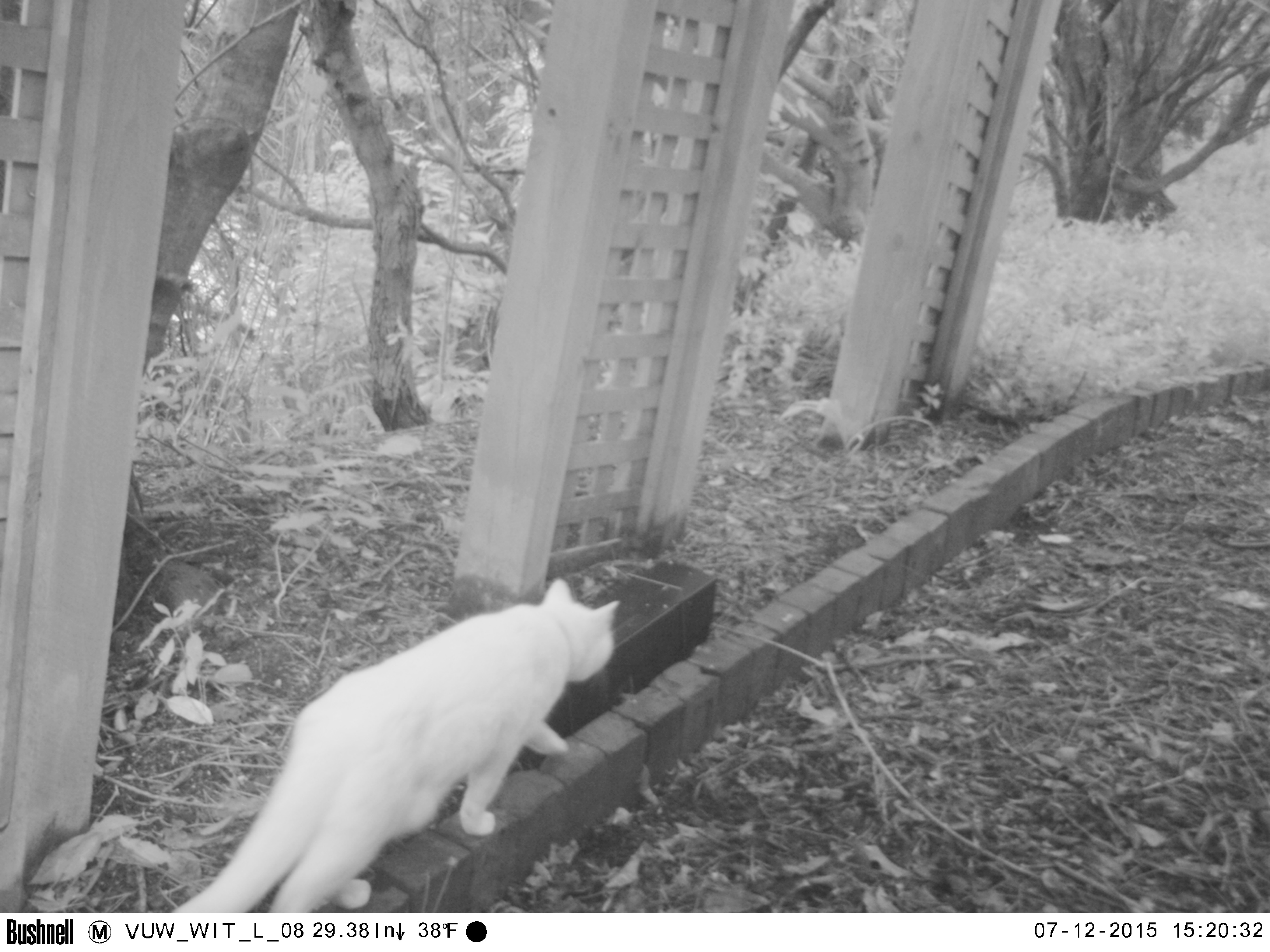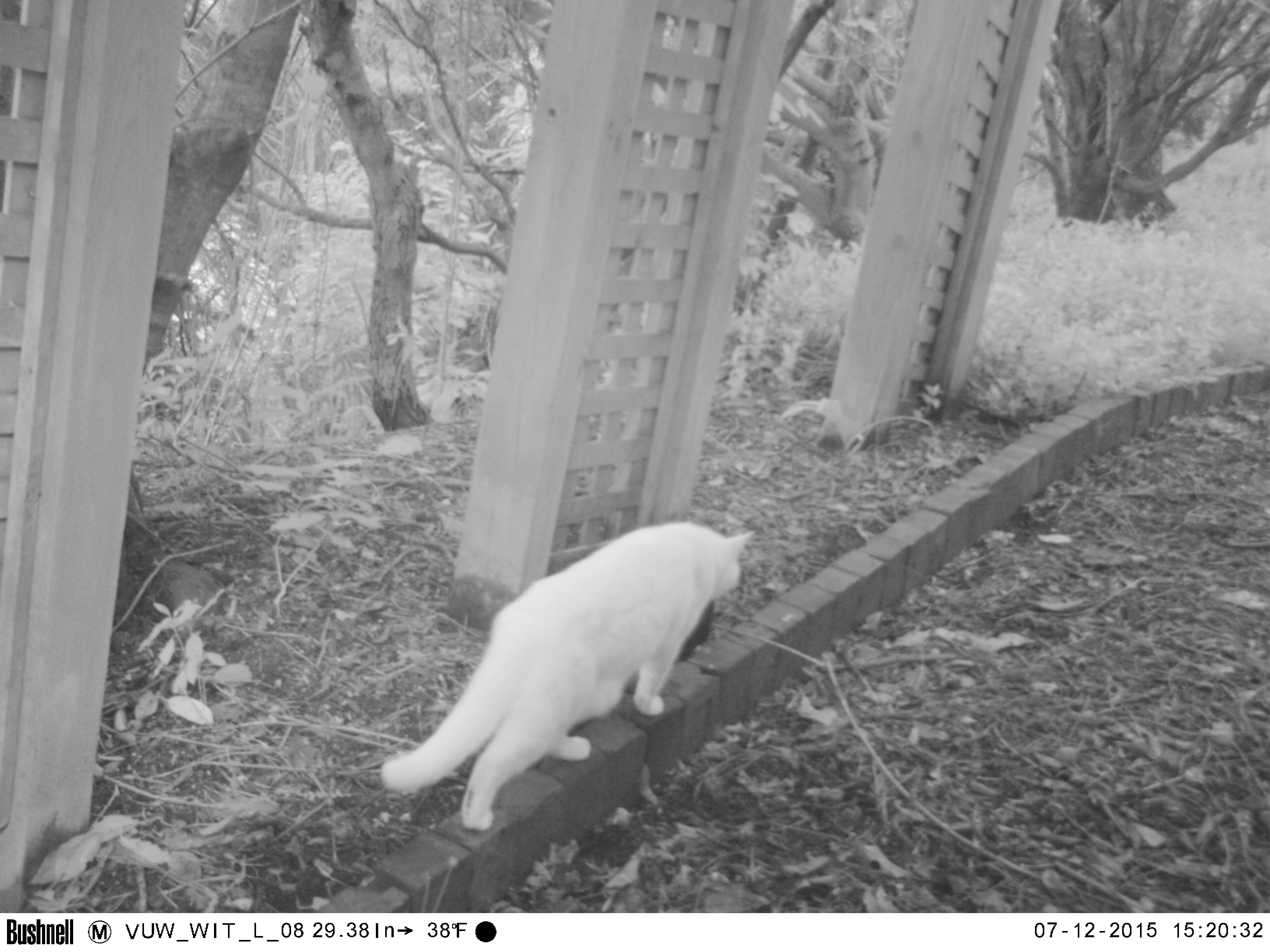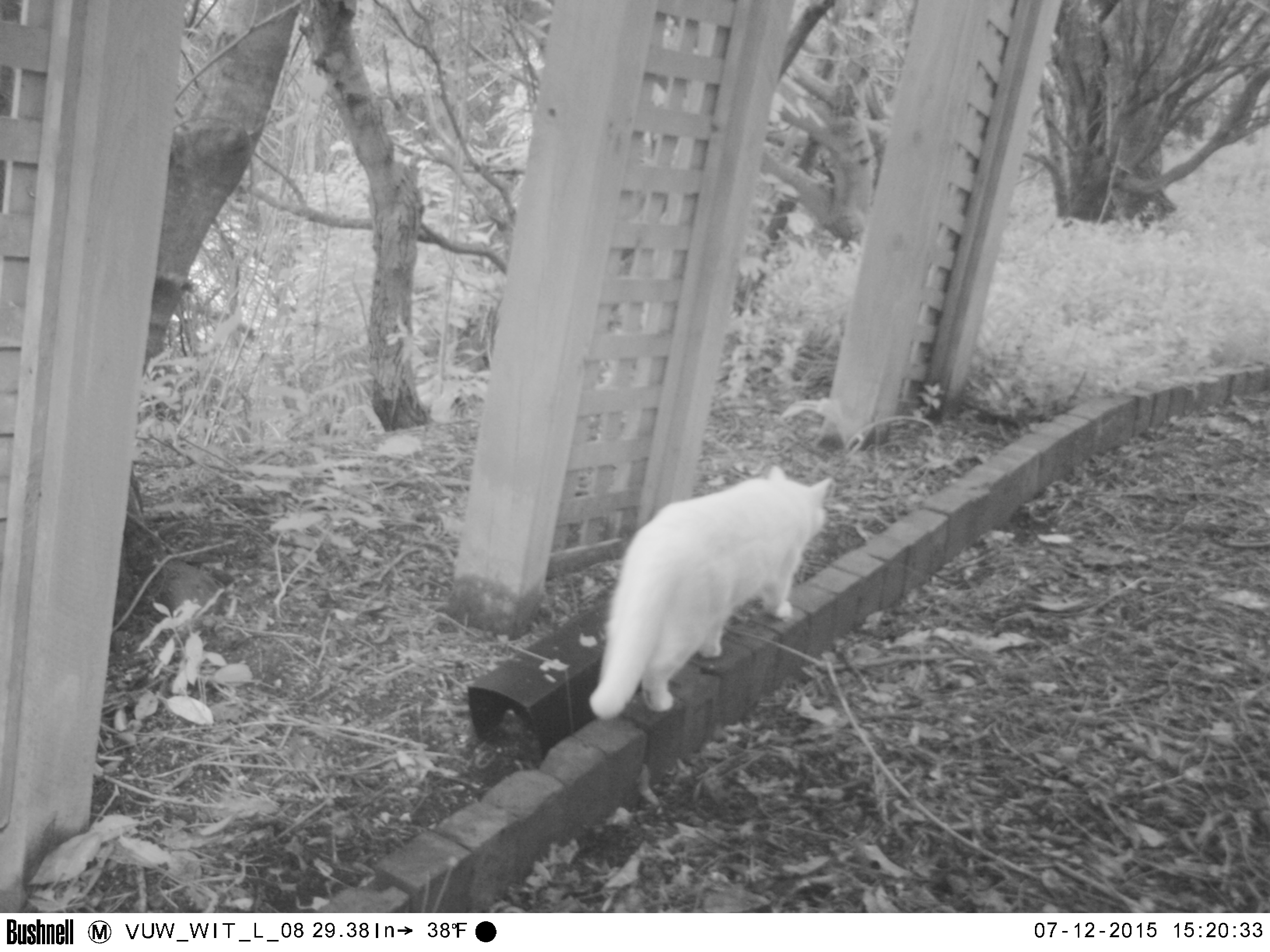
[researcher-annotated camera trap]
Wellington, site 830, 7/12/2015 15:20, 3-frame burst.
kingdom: Animalia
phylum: Chordata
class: Mammalia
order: Carnivora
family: Felidae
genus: Felis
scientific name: Felis catus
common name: cat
Cat (Felis catus).